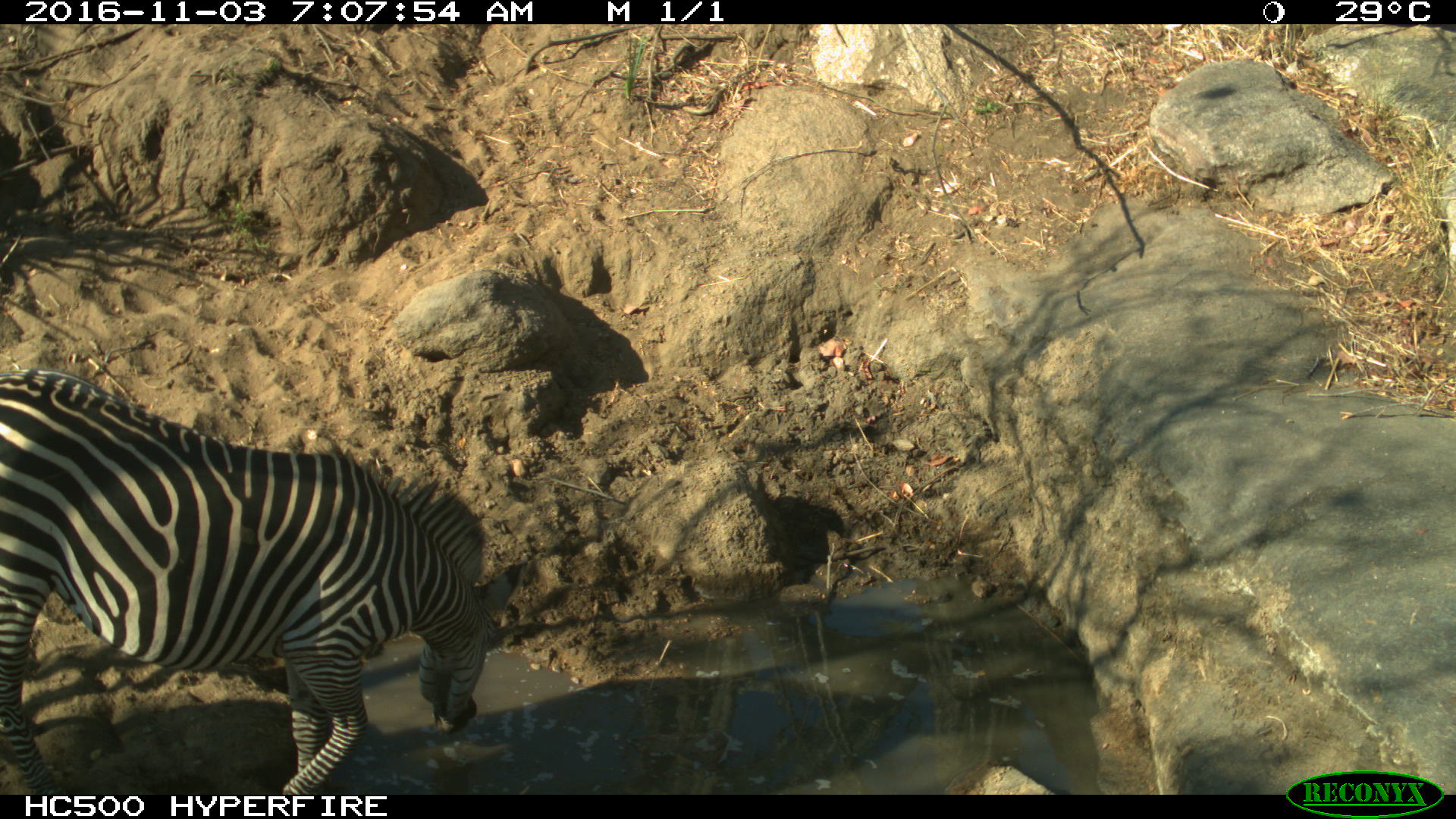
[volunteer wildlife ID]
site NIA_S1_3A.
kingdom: Animalia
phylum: Chordata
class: Mammalia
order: Perissodactyla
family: Equidae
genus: Equus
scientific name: Equus quagga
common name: plains zebra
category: zebraplains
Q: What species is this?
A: Zebraplains (plains zebra) (Equus quagga).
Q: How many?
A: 1.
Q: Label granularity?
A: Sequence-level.